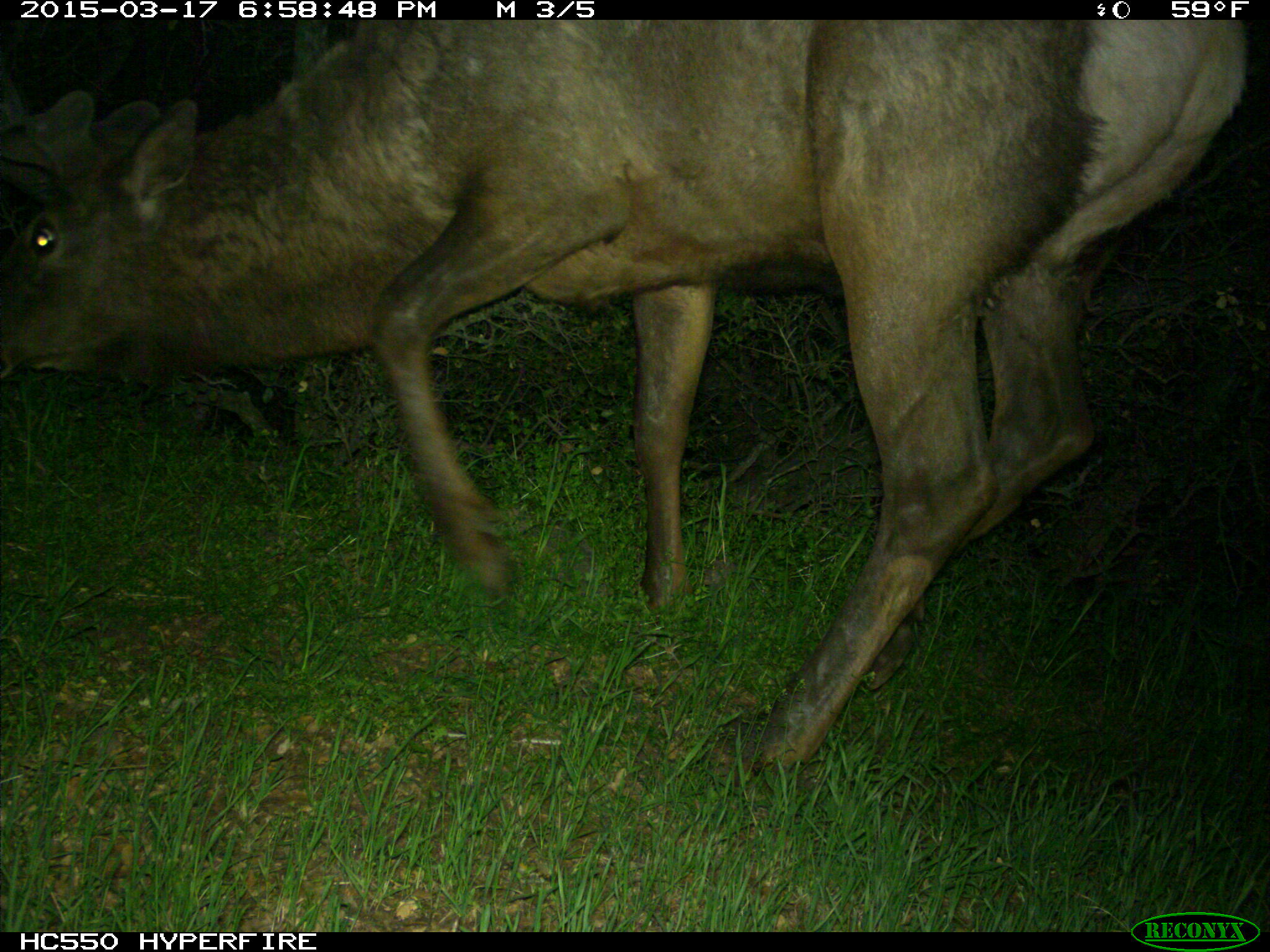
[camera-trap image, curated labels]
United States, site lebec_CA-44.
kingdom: Animalia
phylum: Chordata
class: Mammalia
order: Artiodactyla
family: Cervidae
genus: Cervus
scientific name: Cervus canadensis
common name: elk